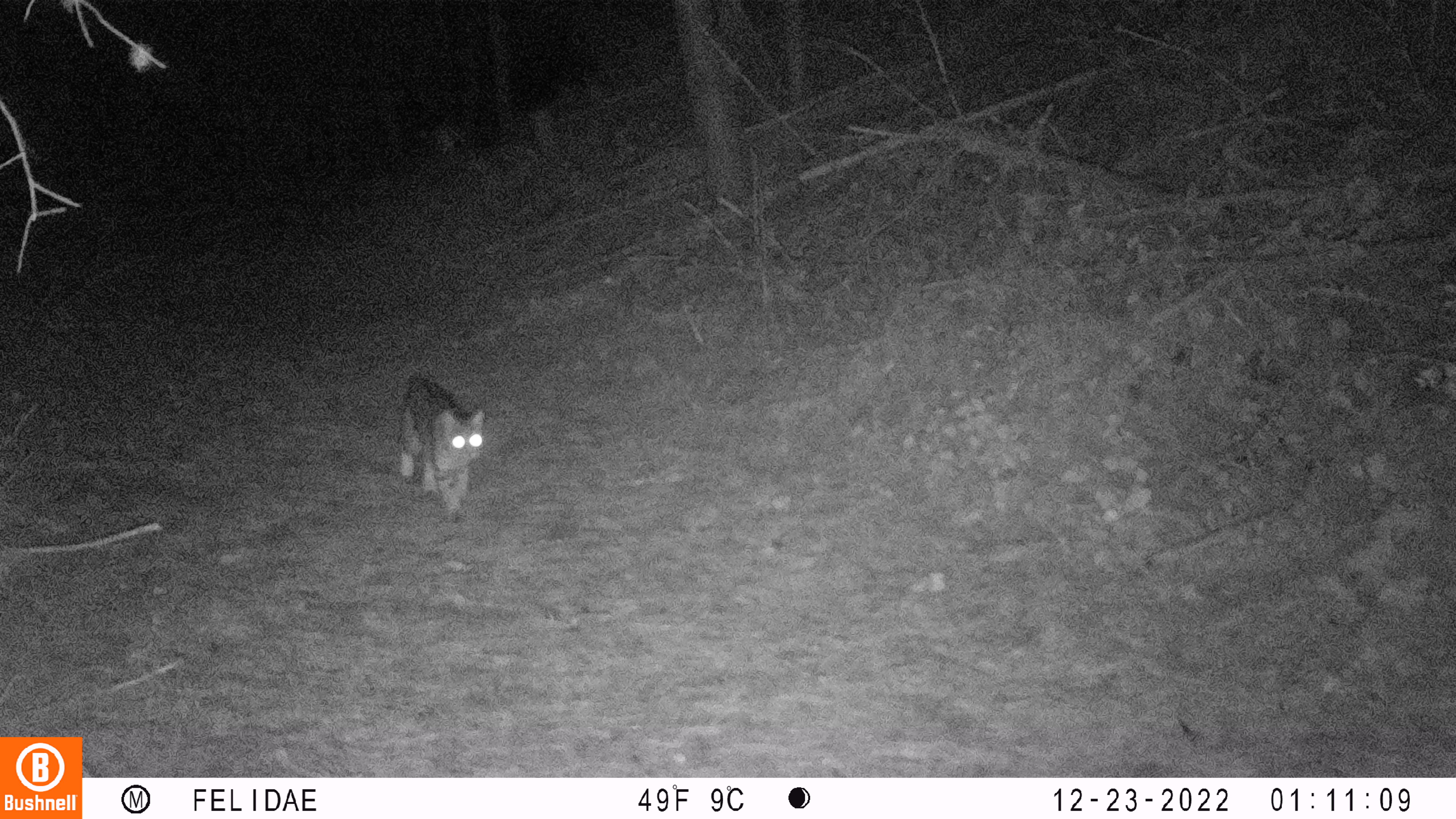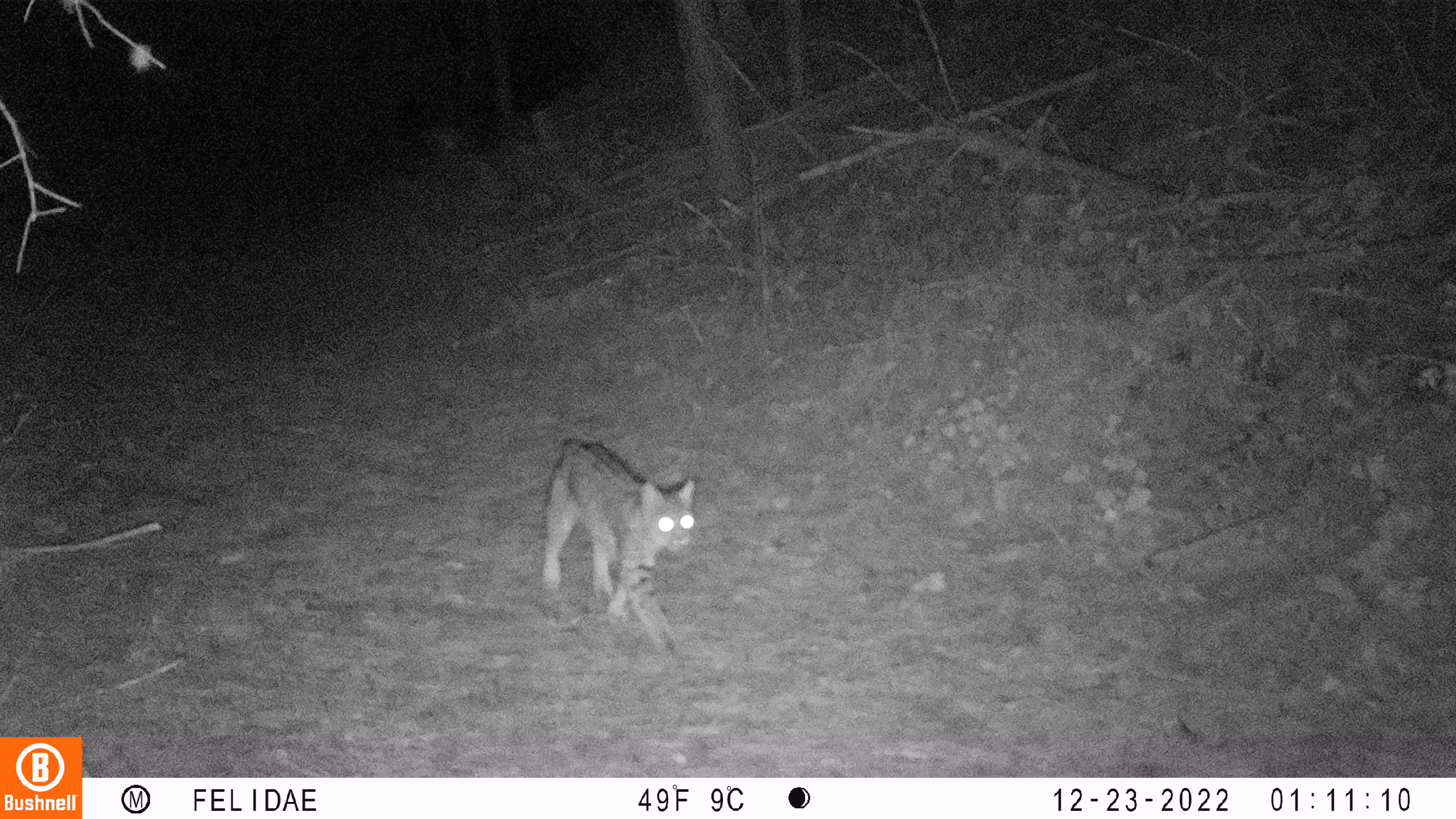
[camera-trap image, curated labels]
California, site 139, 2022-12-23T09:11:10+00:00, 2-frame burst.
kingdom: Animalia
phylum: Chordata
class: Mammalia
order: Carnivora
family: Felidae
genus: Lynx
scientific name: Lynx rufus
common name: bobcat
Bobcat (Lynx rufus).